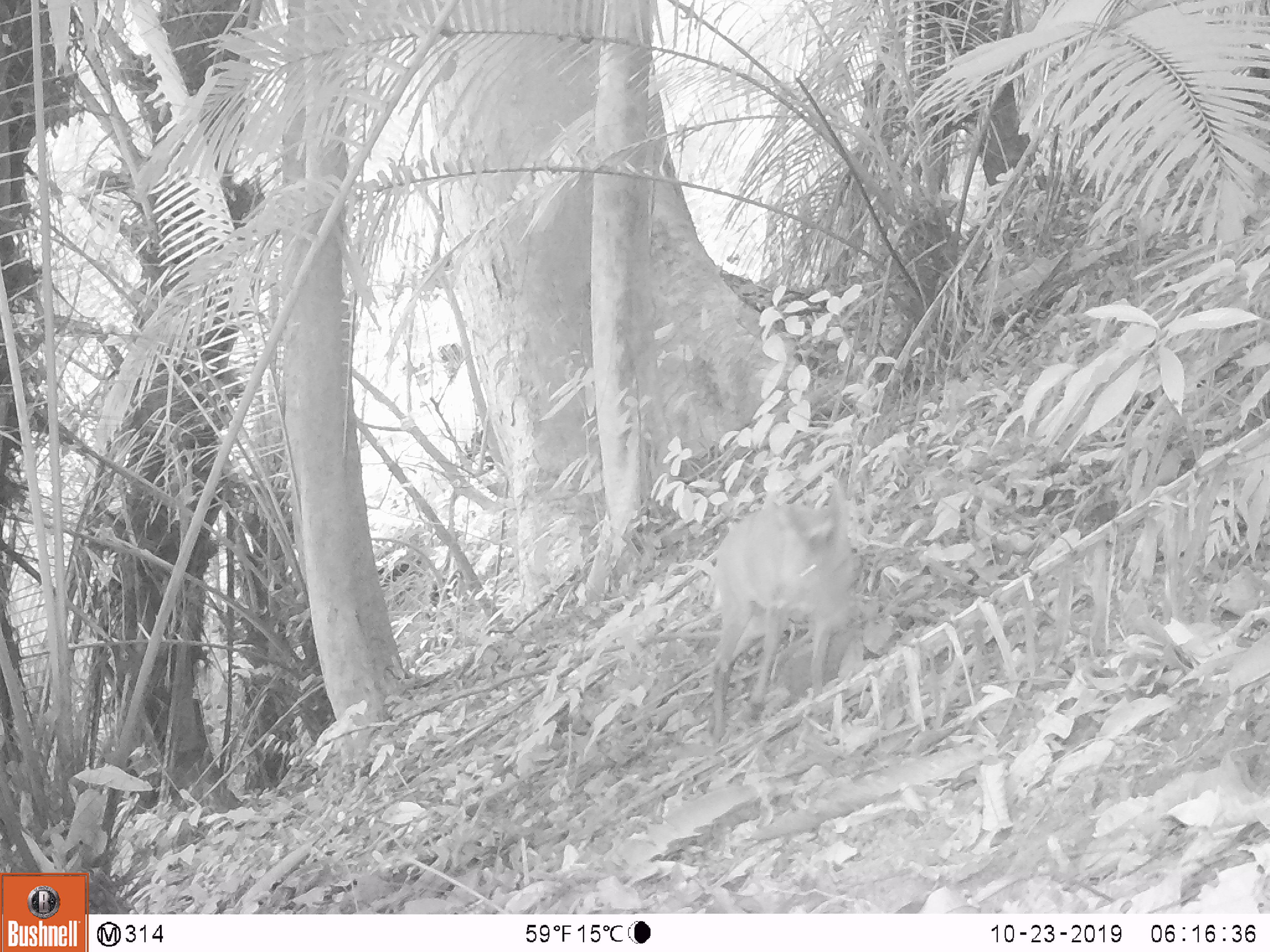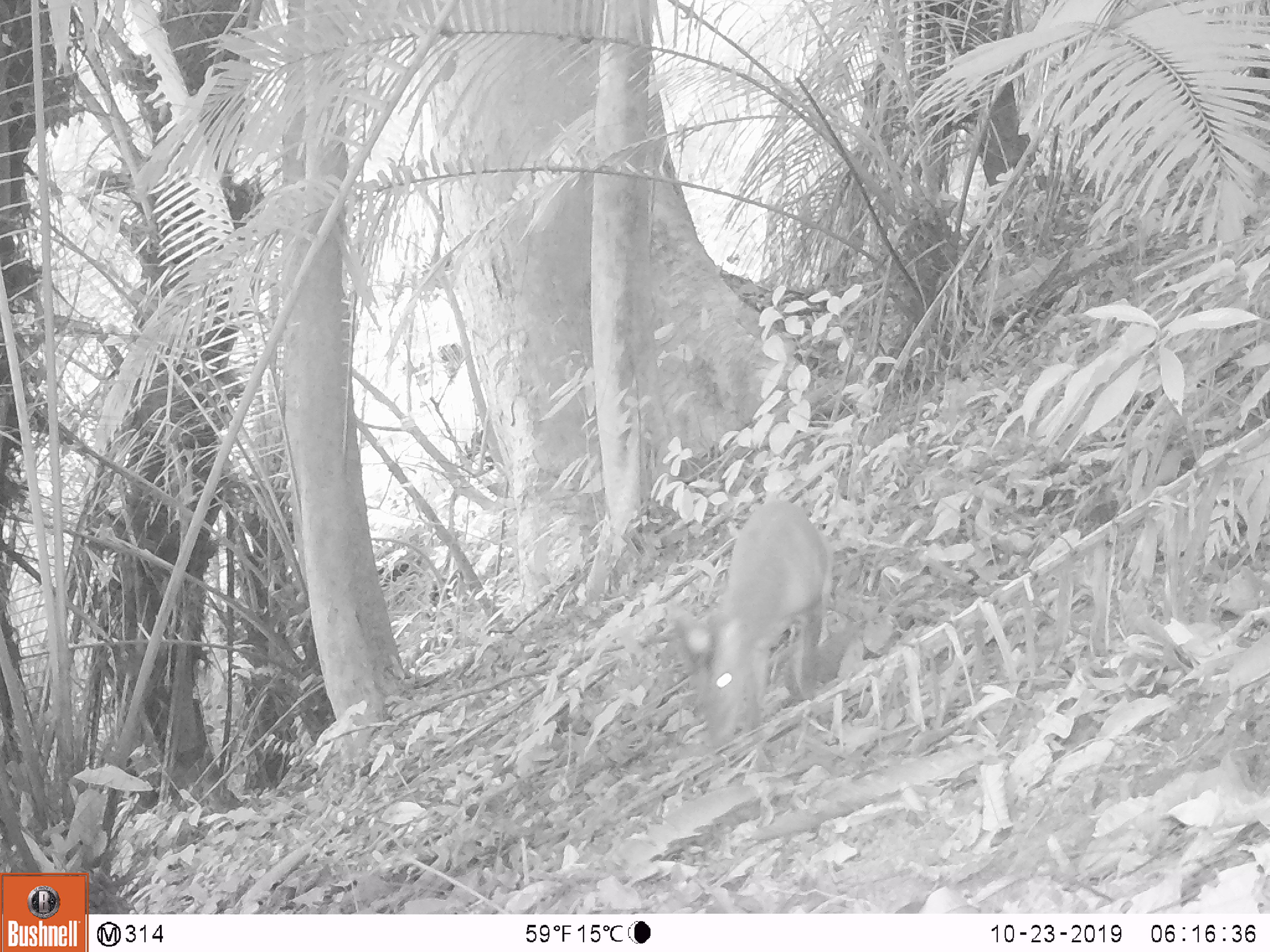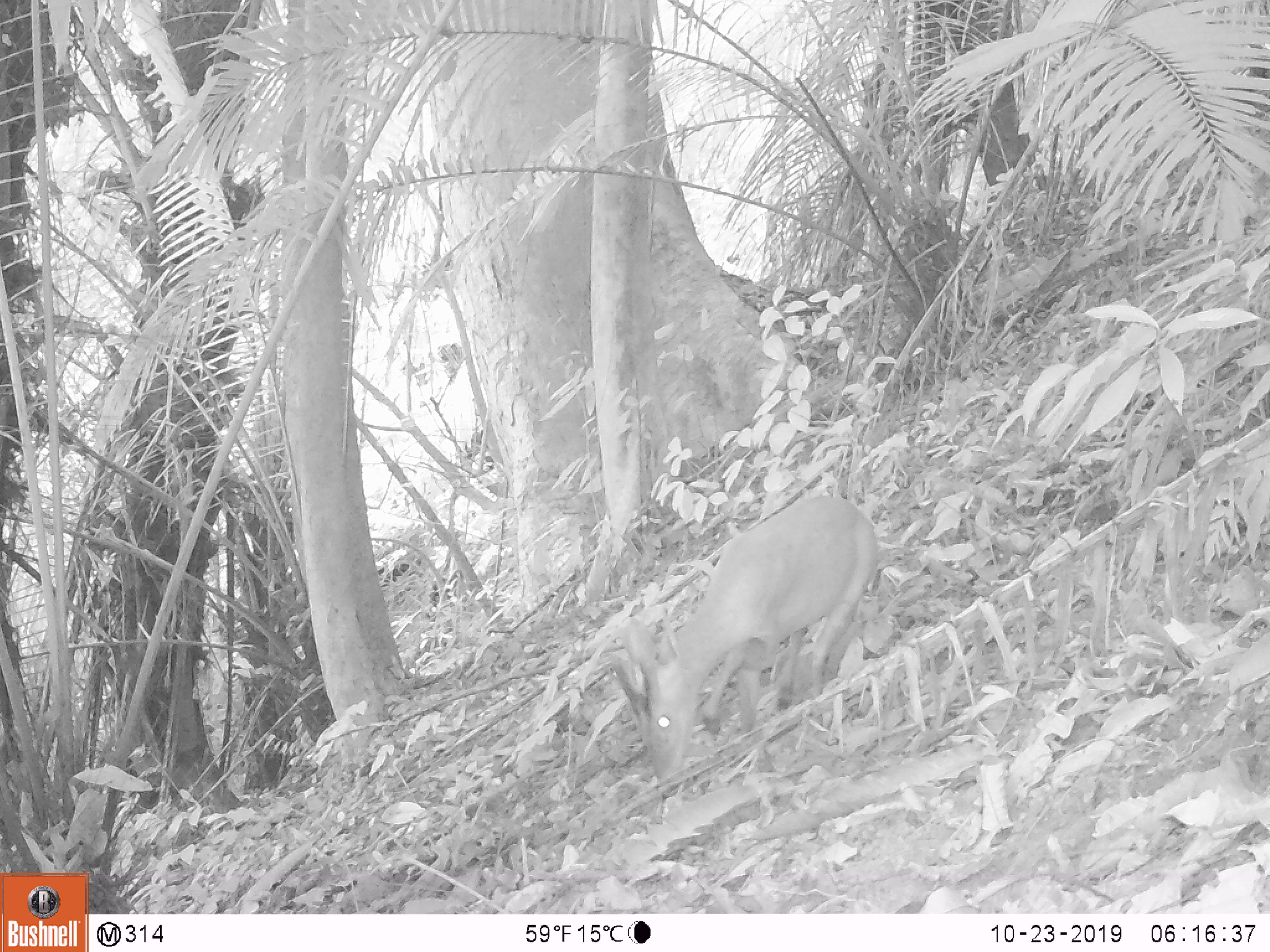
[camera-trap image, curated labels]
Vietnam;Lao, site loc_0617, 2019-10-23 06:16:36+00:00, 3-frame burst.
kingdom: Animalia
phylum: Chordata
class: Mammalia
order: Artiodactyla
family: Cervidae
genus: Muntiacus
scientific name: Muntiacus muntjak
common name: red muntjac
Red muntjac (Muntiacus muntjak). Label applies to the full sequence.